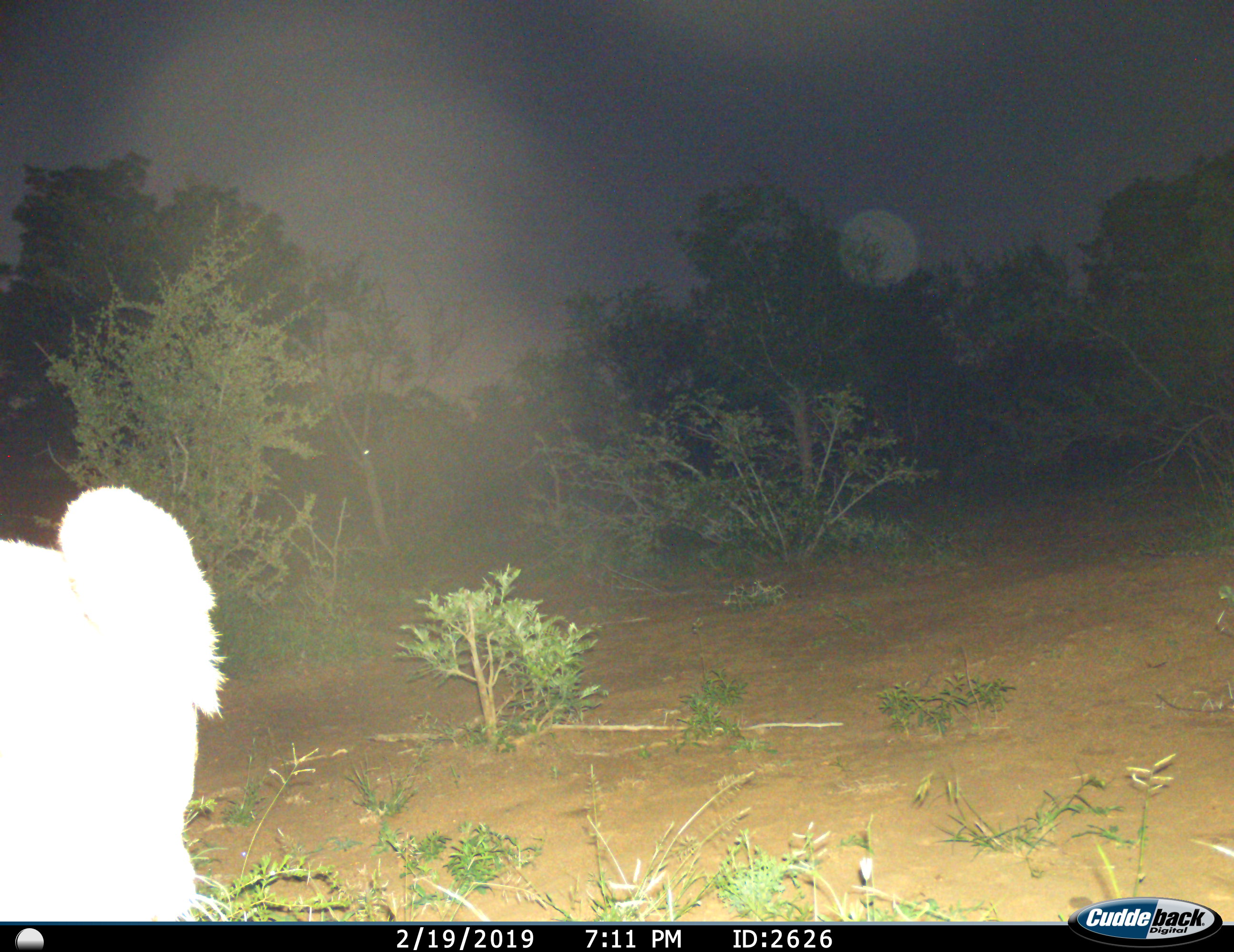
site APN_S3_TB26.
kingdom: Animalia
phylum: Chordata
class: Mammalia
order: Carnivora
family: Felidae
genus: Panthera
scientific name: Panthera leo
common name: lion female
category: lionfemale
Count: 1.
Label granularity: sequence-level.